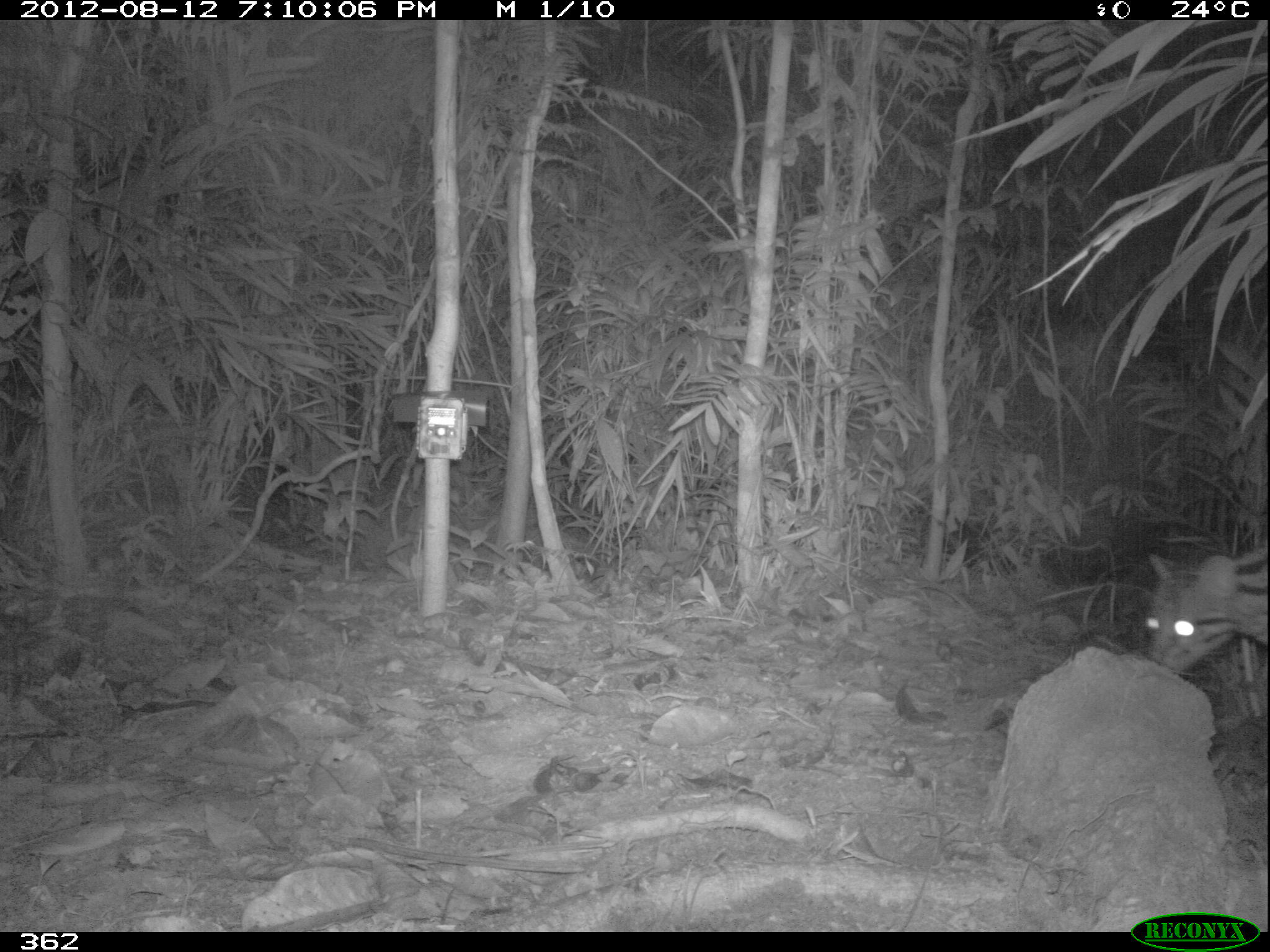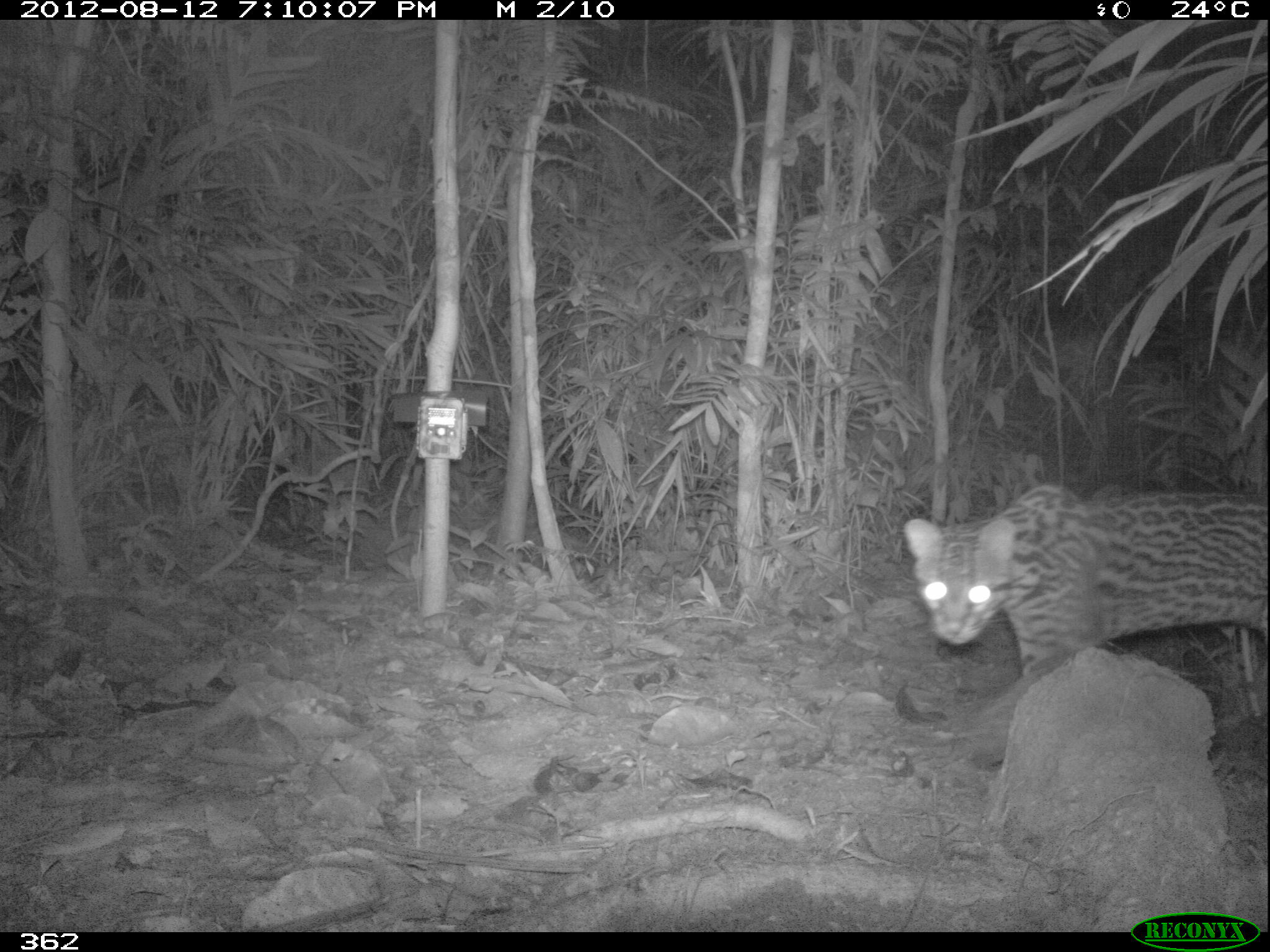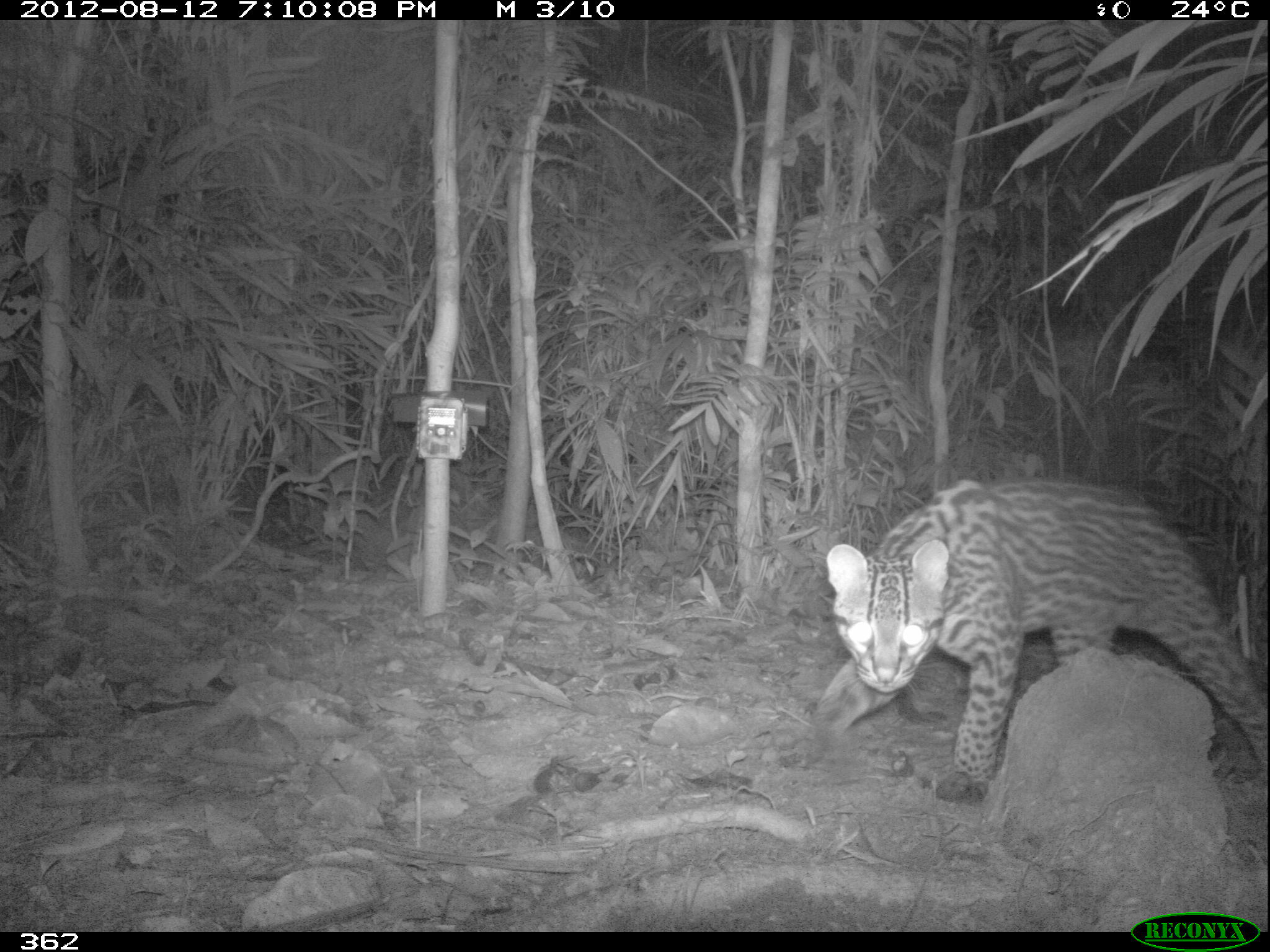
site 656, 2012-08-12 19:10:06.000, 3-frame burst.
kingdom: Animalia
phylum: Chordata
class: Mammalia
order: Carnivora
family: Felidae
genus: Leopardus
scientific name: Leopardus pardalis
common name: ocelot